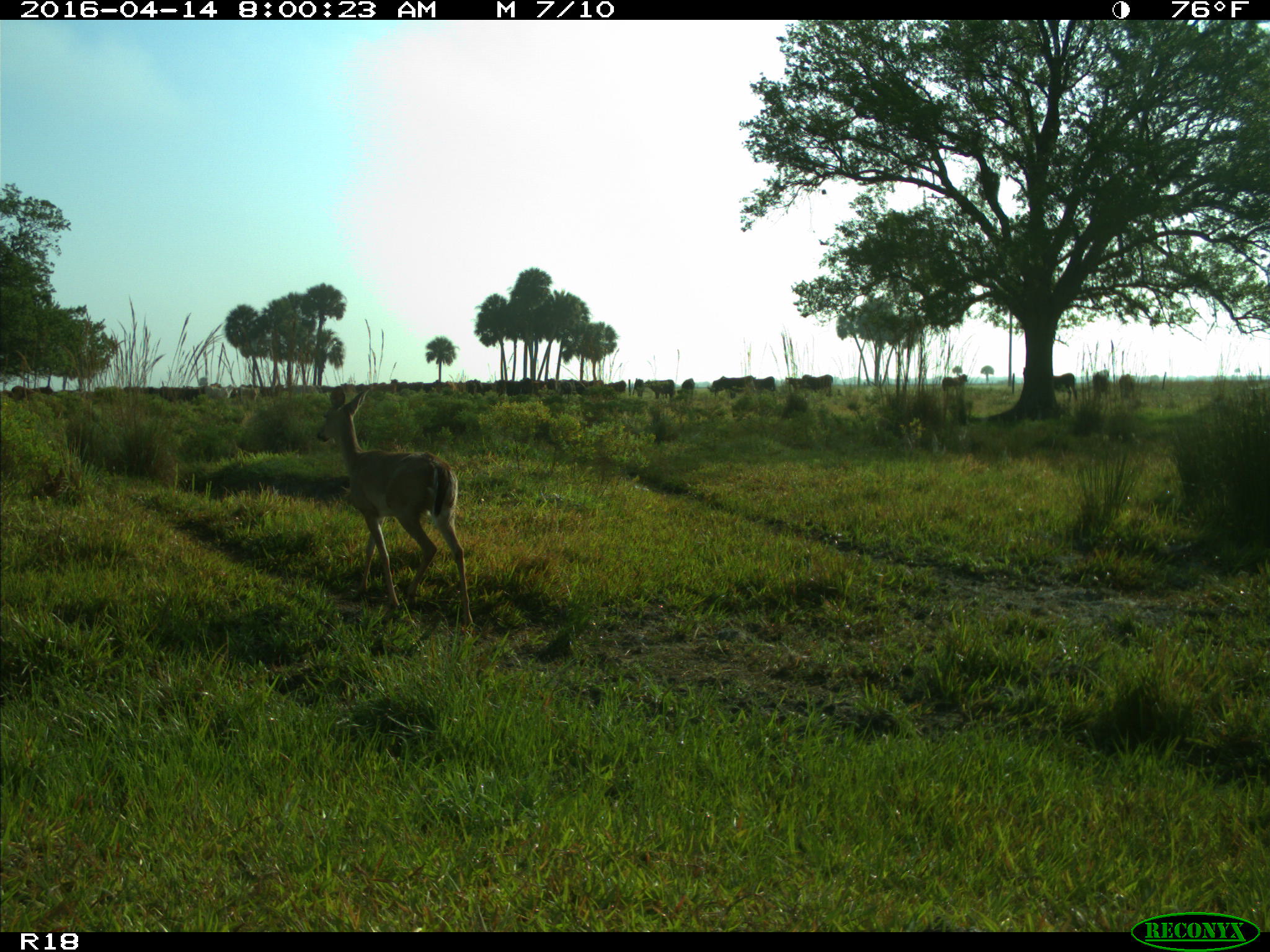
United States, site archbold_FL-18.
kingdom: Animalia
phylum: Chordata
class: Mammalia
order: Artiodactyla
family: Bovidae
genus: Bos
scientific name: Bos taurus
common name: domestic cow